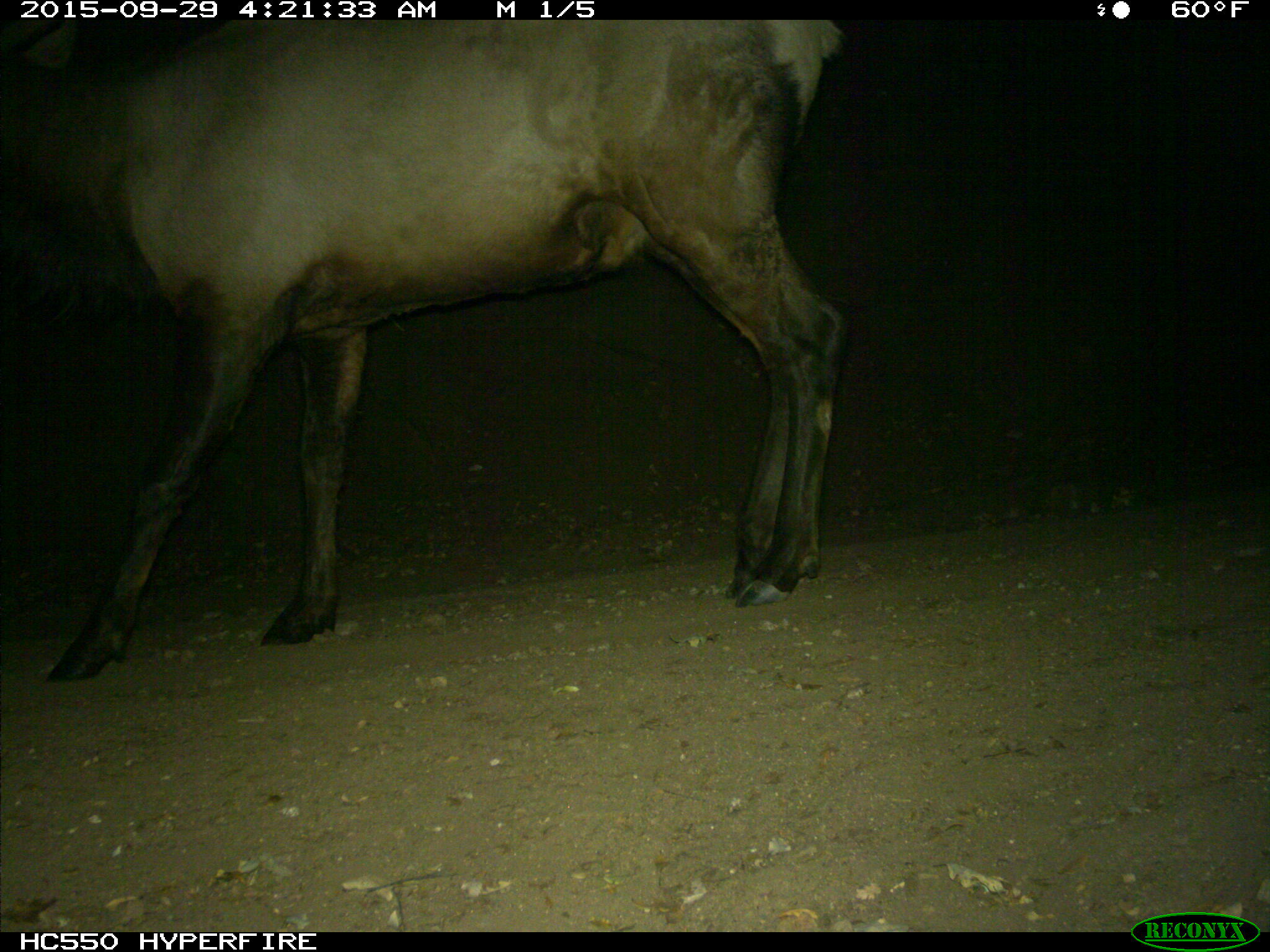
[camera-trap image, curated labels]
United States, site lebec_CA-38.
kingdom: Animalia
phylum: Chordata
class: Mammalia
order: Artiodactyla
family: Cervidae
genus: Cervus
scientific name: Cervus canadensis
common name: elk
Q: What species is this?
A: Cervus canadensis (elk).